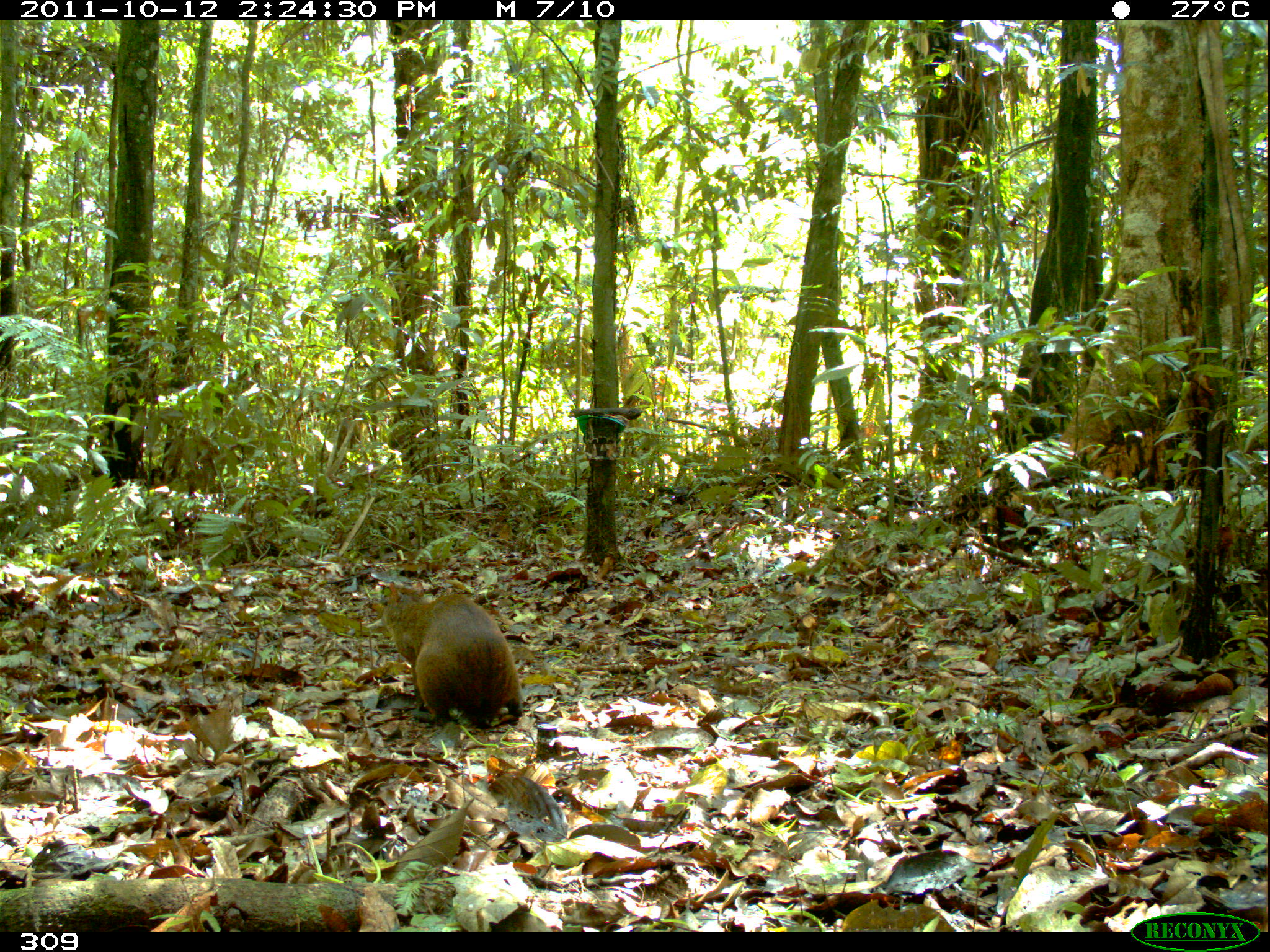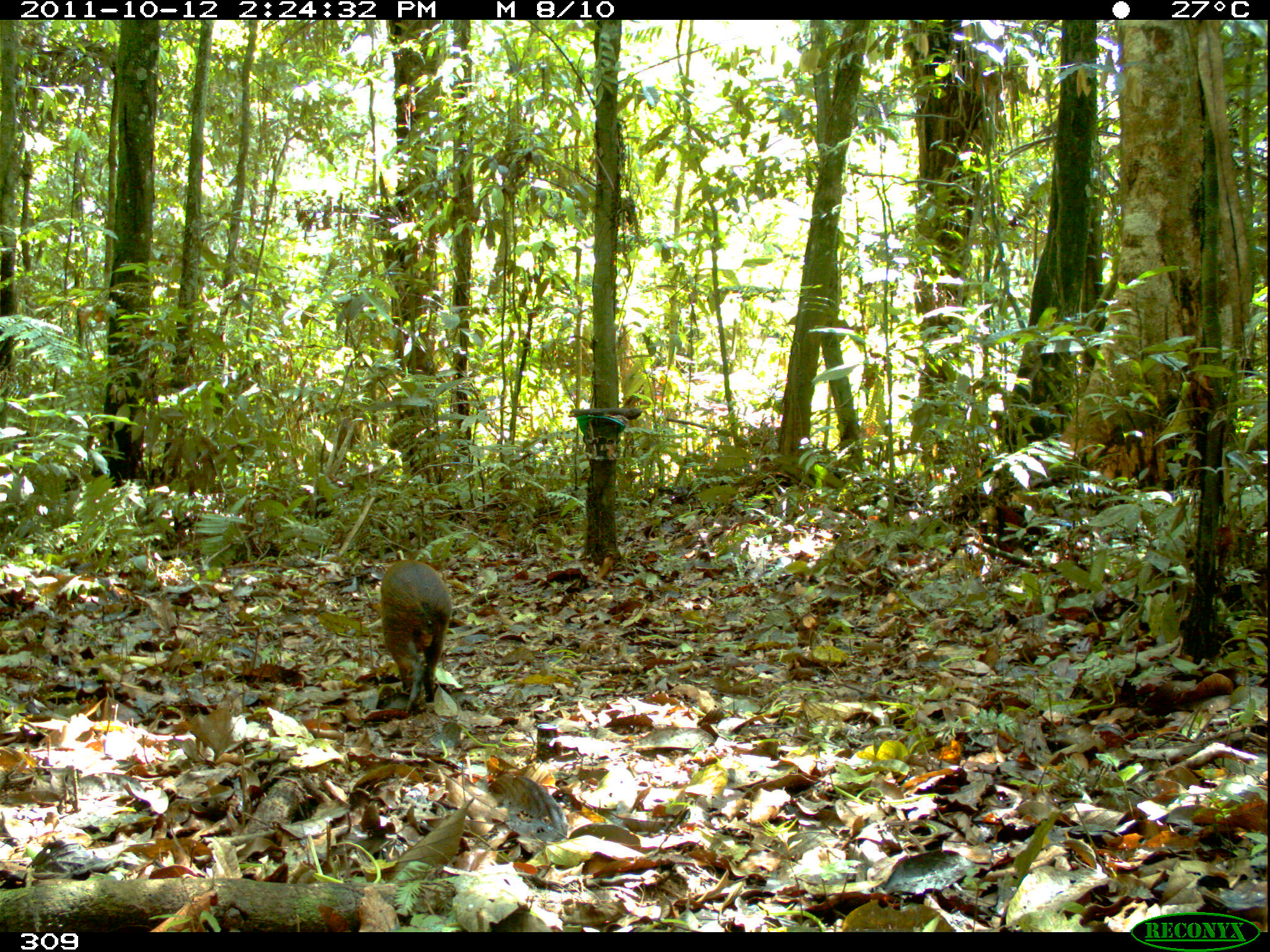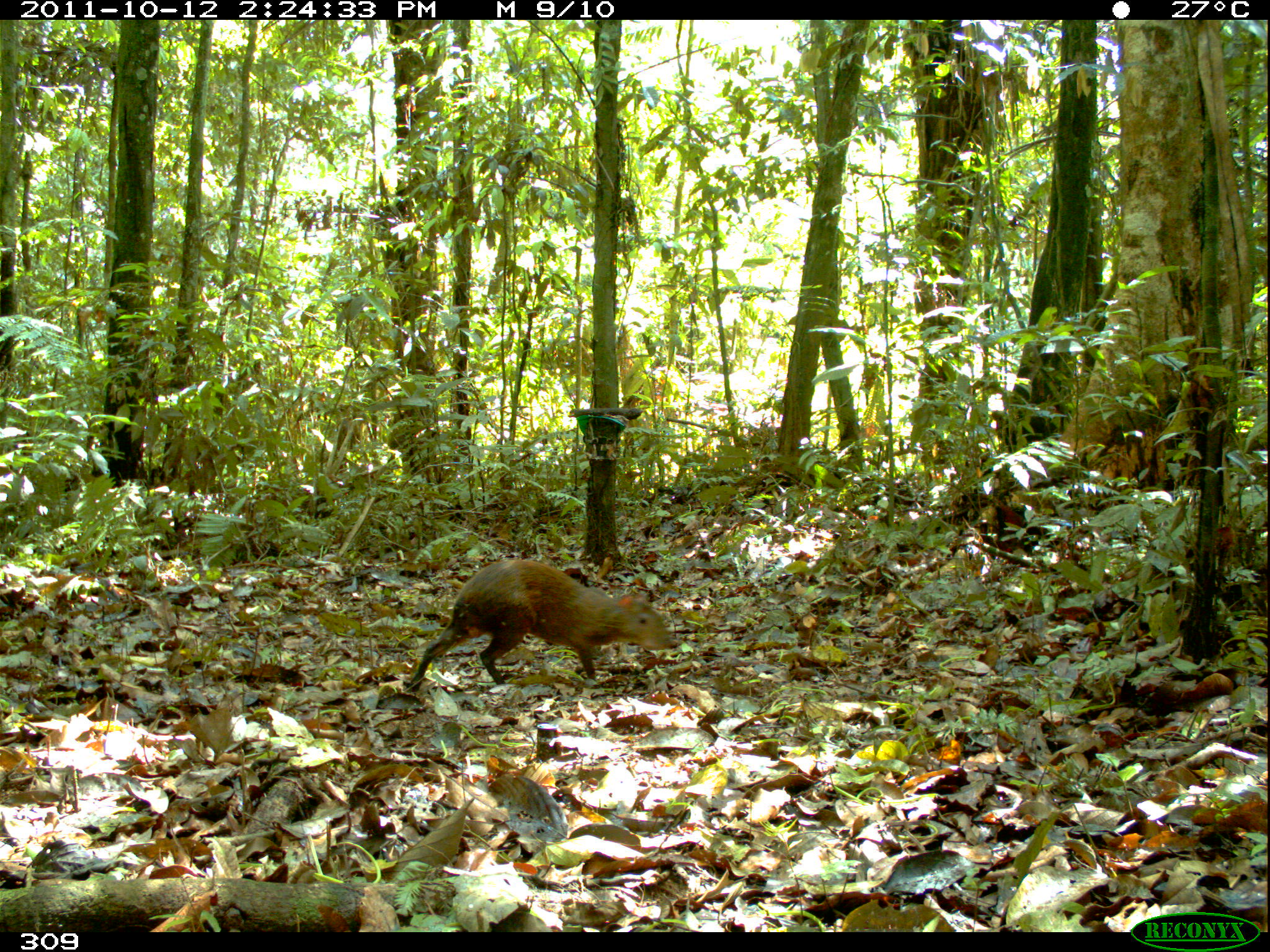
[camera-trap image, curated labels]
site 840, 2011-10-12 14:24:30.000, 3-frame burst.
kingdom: Animalia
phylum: Chordata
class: Mammalia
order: Rodentia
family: Dasyproctidae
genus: Dasyprocta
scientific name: Dasyprocta punctata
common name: central american agouti